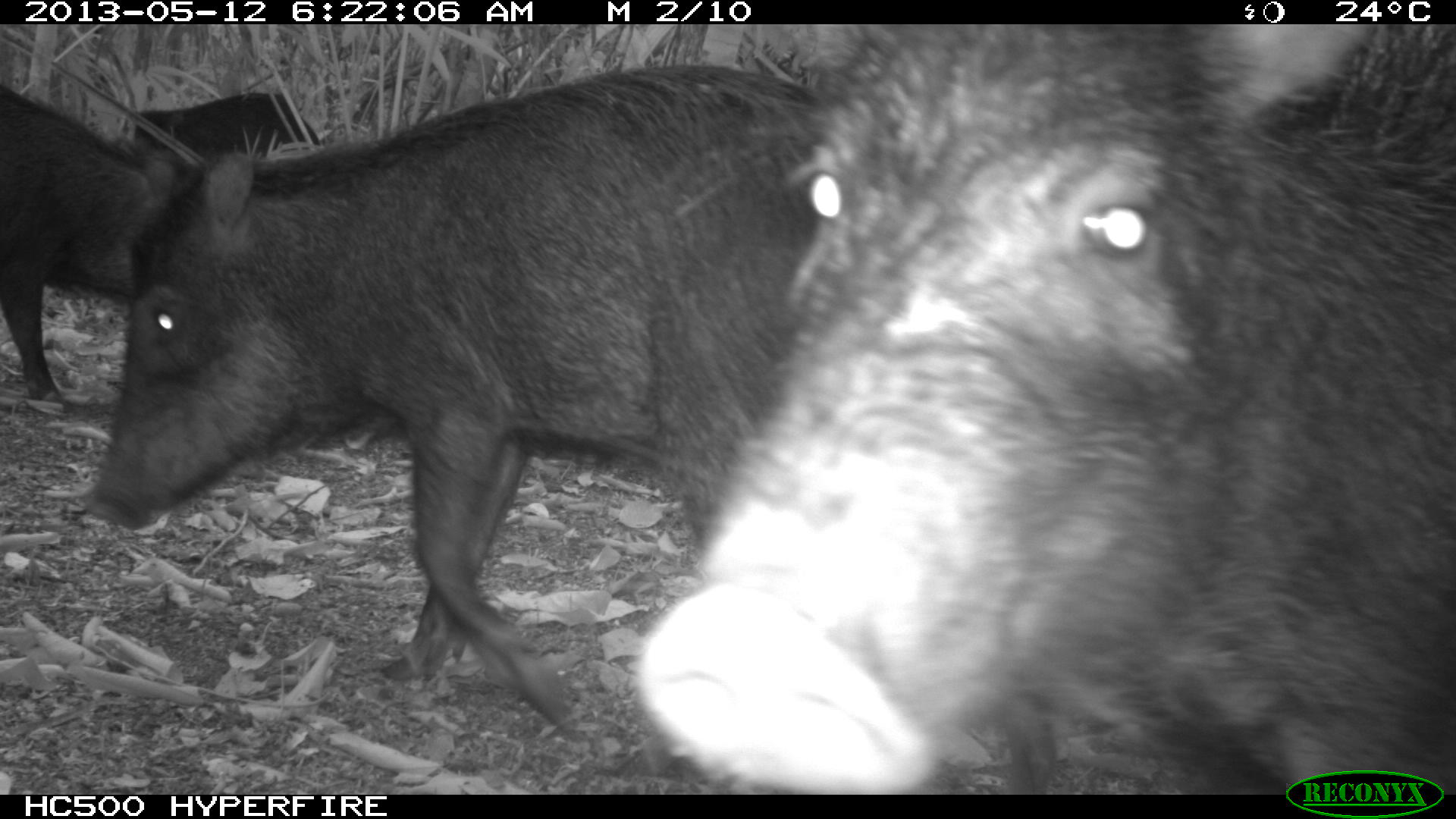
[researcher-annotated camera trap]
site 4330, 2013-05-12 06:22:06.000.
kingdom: Animalia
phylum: Chordata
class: Mammalia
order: Artiodactyla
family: Tayassuidae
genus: Tayassu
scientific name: Tayassu pecari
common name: white-lipped peccary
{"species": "Tayassu pecari (white-lipped peccary)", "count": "5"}